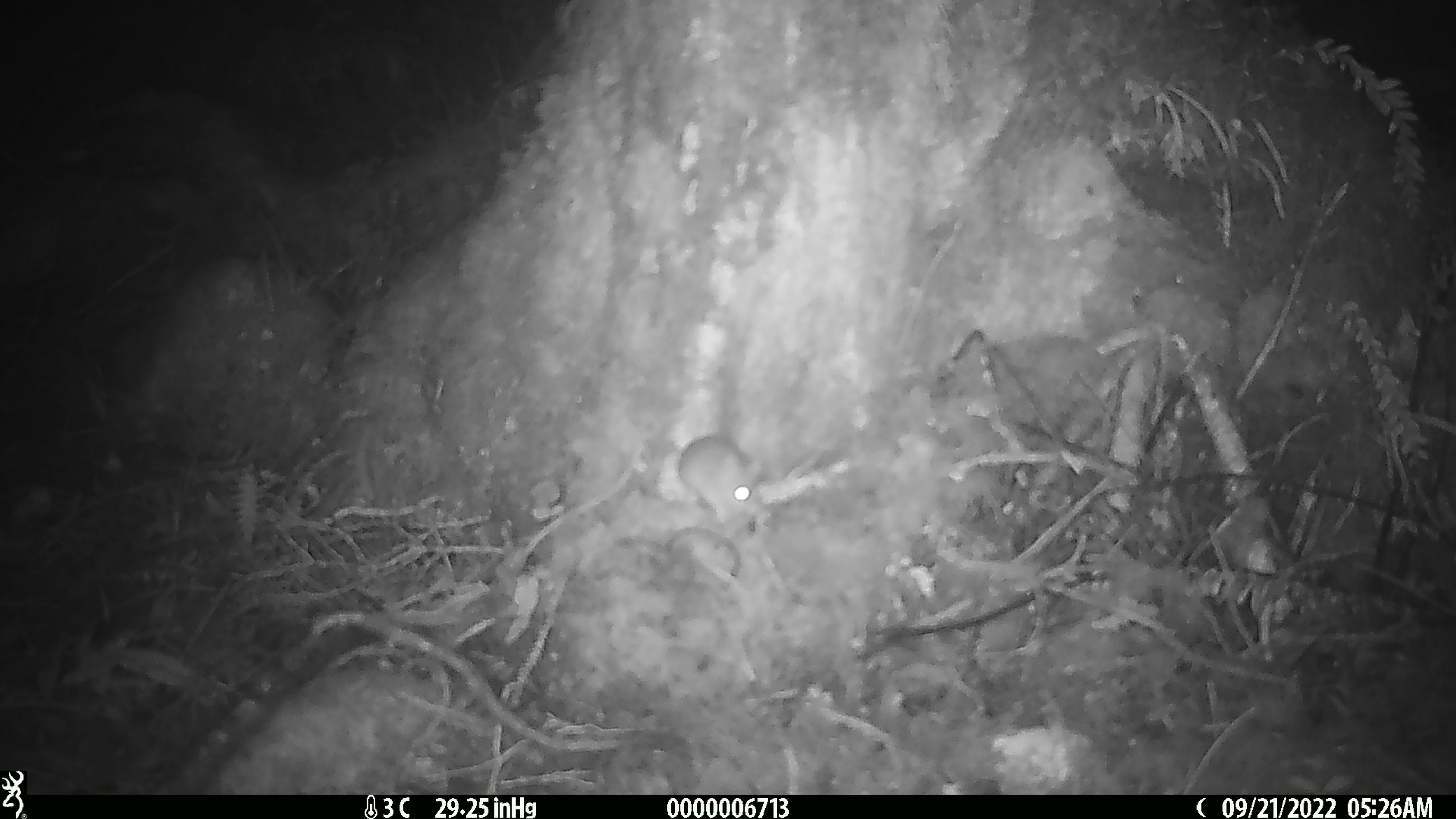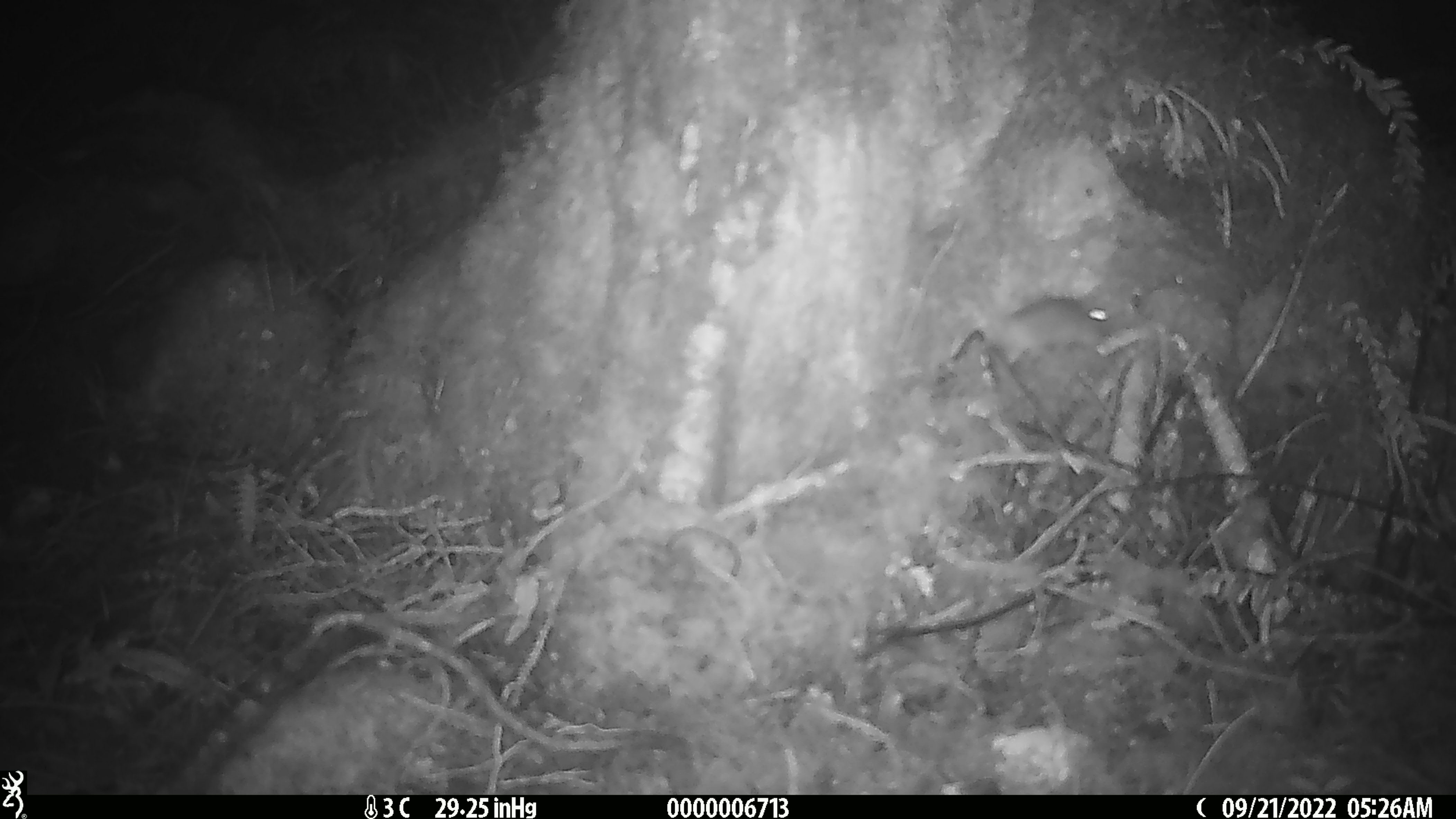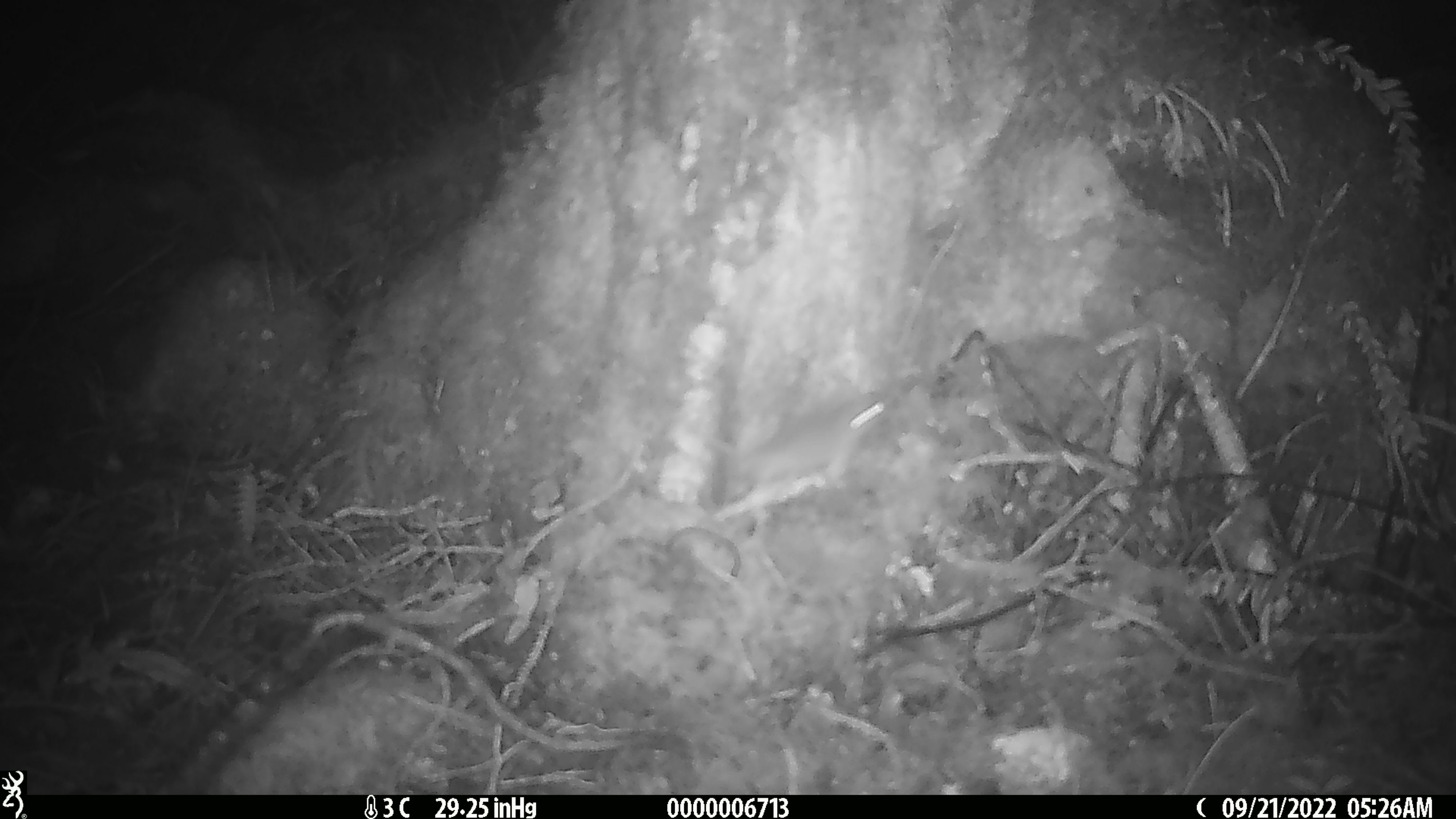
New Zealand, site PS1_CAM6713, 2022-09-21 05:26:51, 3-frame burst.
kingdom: Animalia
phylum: Chordata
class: Mammalia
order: Rodentia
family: Muridae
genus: Mus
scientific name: Mus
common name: mouse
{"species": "mouse (Mus)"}